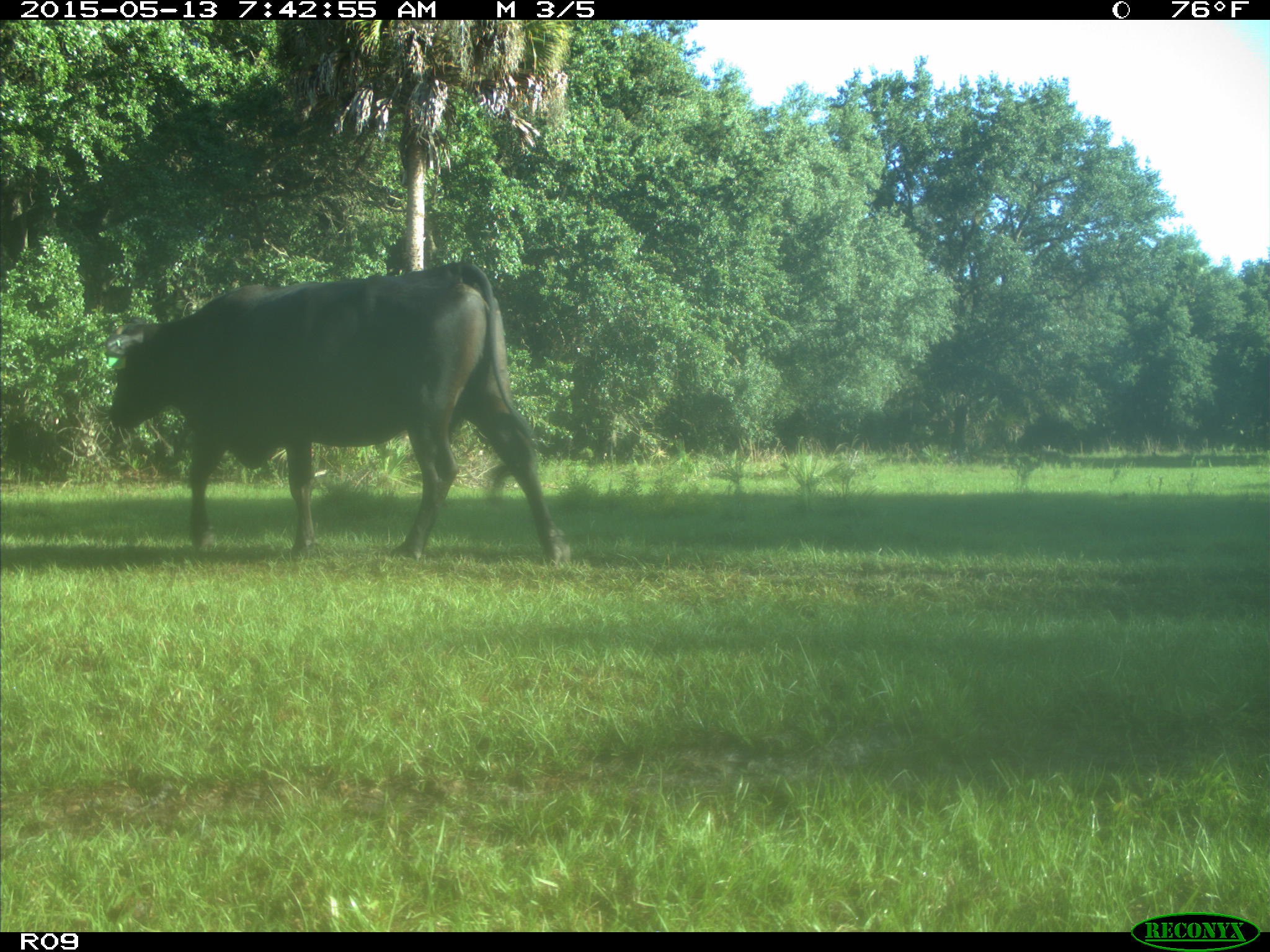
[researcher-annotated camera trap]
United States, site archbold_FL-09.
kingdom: Animalia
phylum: Chordata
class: Mammalia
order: Artiodactyla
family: Bovidae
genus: Bos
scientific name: Bos taurus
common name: domestic cow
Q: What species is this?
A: Bos taurus (domestic cow).